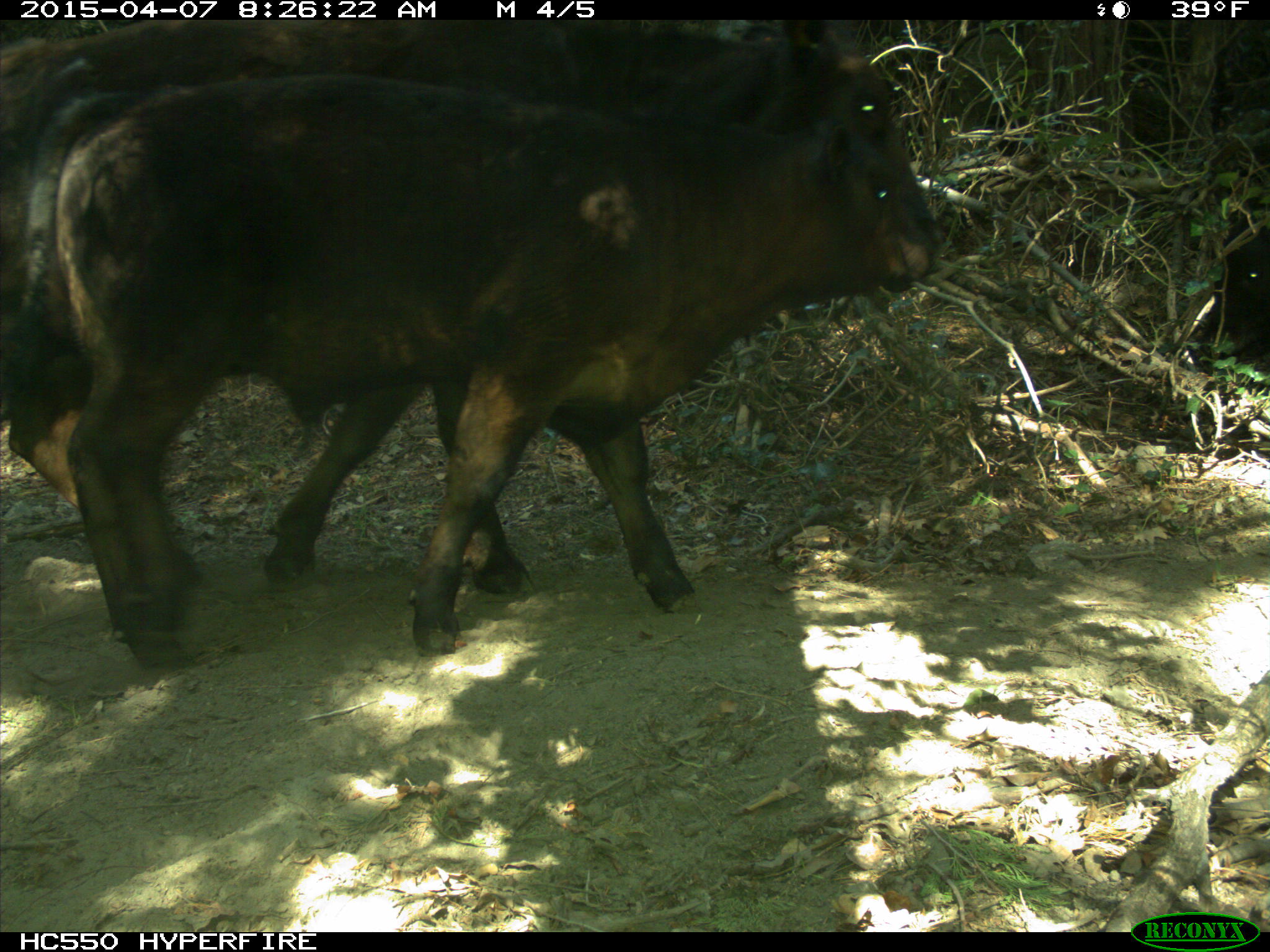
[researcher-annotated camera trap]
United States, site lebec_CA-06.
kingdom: Animalia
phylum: Chordata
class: Mammalia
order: Artiodactyla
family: Bovidae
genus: Bos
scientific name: Bos taurus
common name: domestic cow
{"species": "Bos taurus (domestic cow)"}